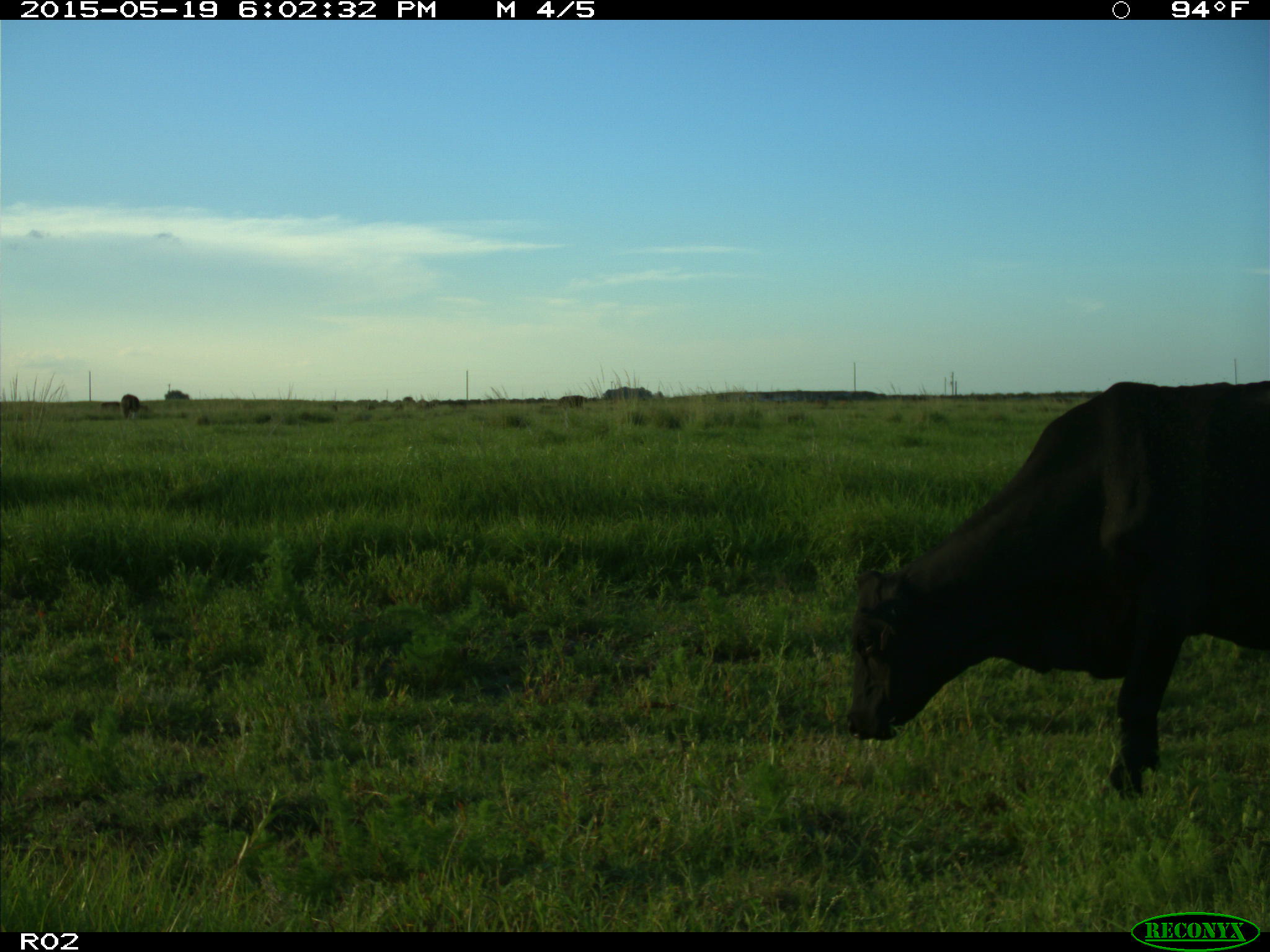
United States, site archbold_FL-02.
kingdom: Animalia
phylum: Chordata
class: Mammalia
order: Artiodactyla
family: Bovidae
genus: Bos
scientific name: Bos taurus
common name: domestic cow